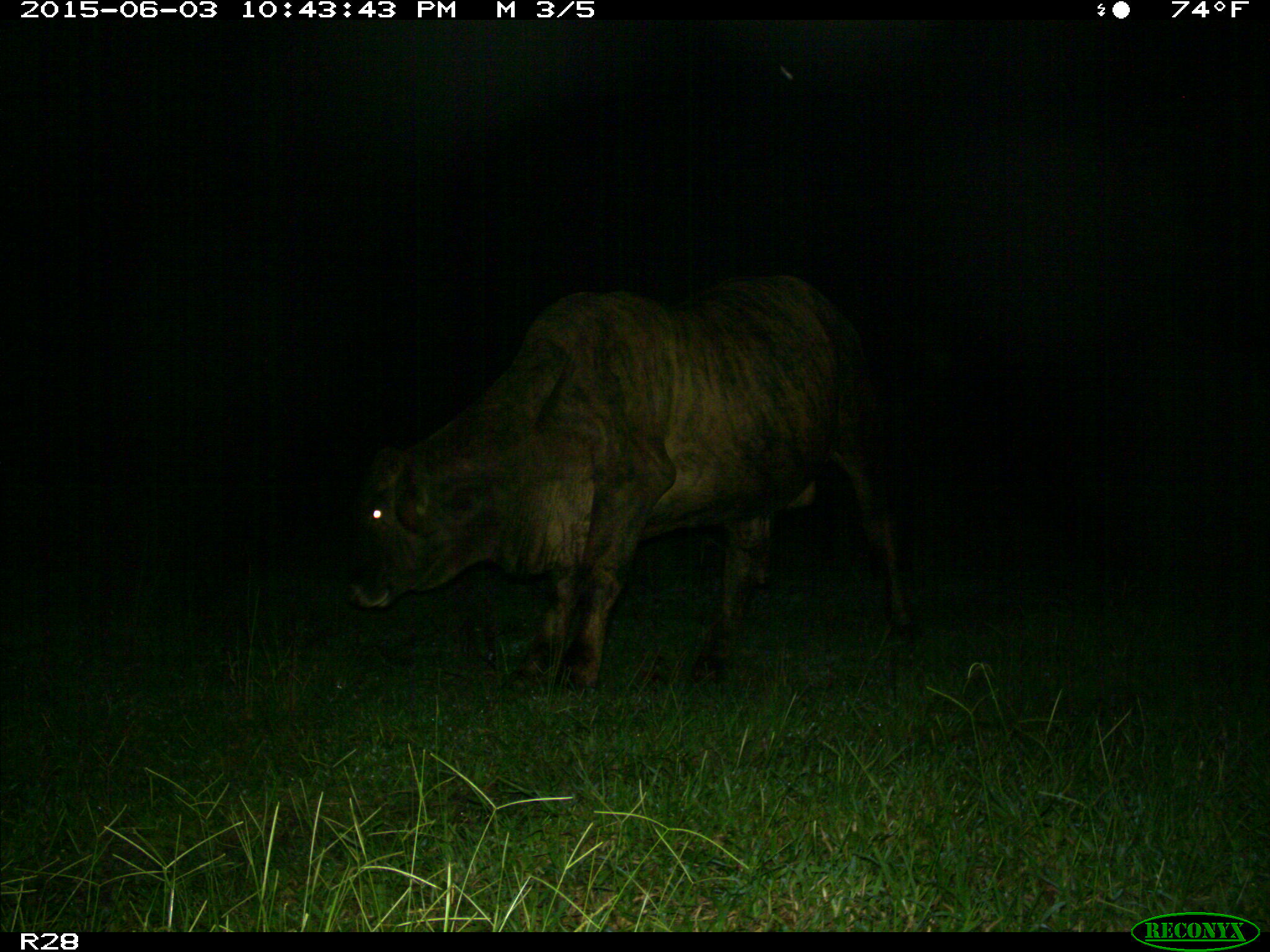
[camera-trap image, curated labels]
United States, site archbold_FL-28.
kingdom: Animalia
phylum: Chordata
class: Mammalia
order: Artiodactyla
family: Bovidae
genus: Bos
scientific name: Bos taurus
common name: domestic cow